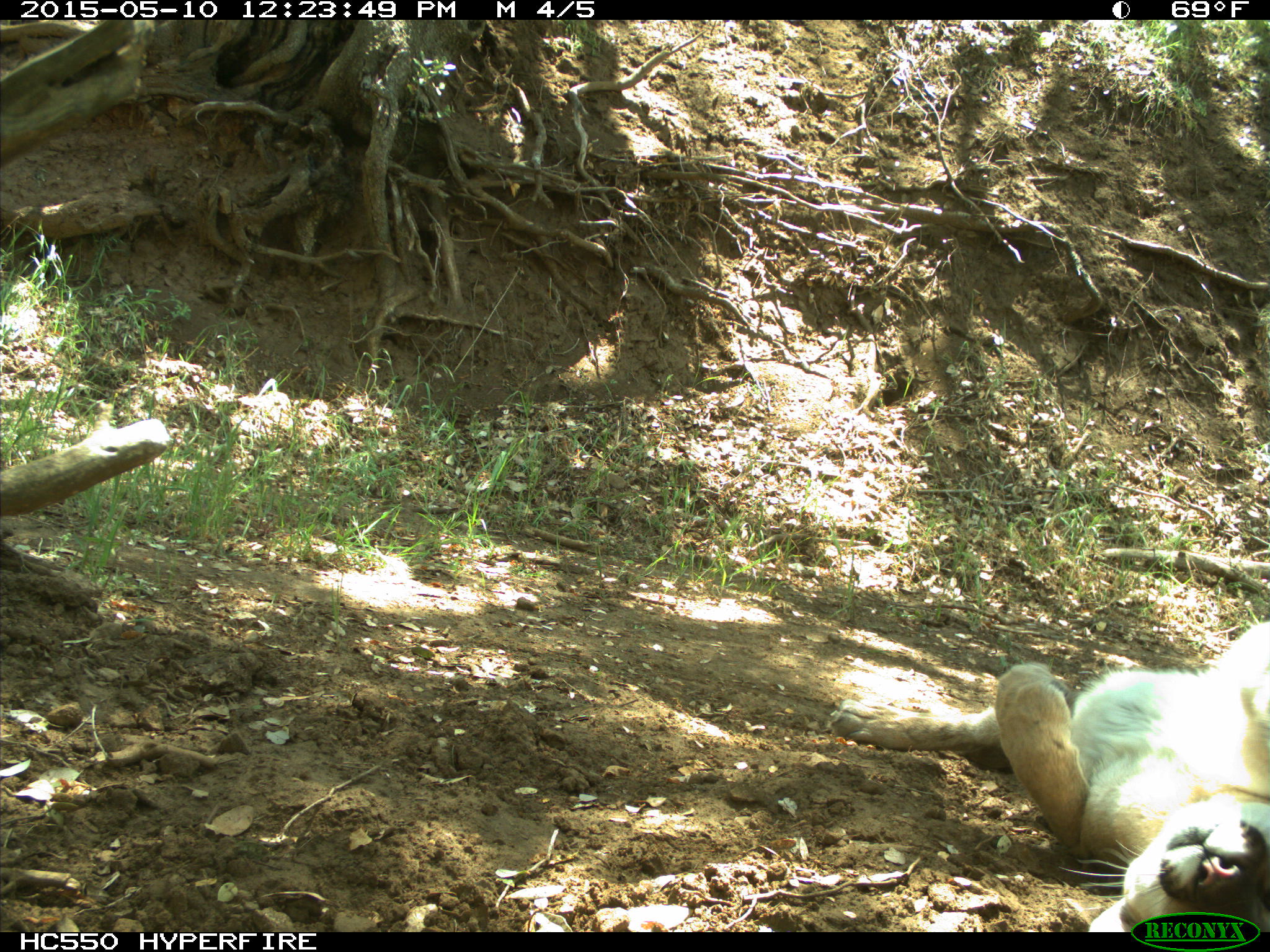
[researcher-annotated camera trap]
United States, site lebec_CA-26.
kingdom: Animalia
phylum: Chordata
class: Mammalia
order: Carnivora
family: Felidae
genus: Puma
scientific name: Puma concolor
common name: mountain lion